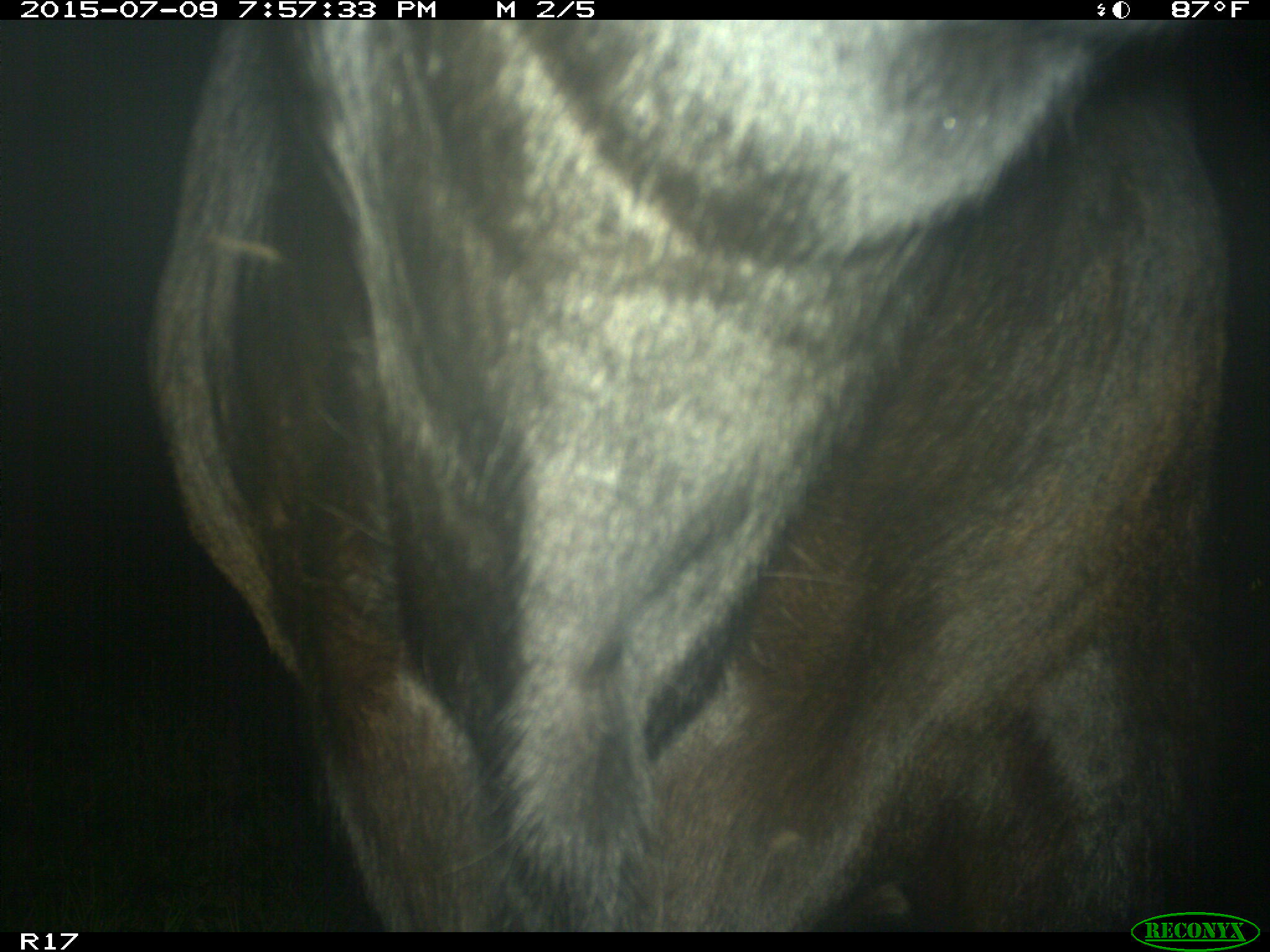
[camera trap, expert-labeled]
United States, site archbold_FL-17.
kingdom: Animalia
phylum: Chordata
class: Mammalia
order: Artiodactyla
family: Bovidae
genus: Bos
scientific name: Bos taurus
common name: domestic cow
Bos taurus (domestic cow).